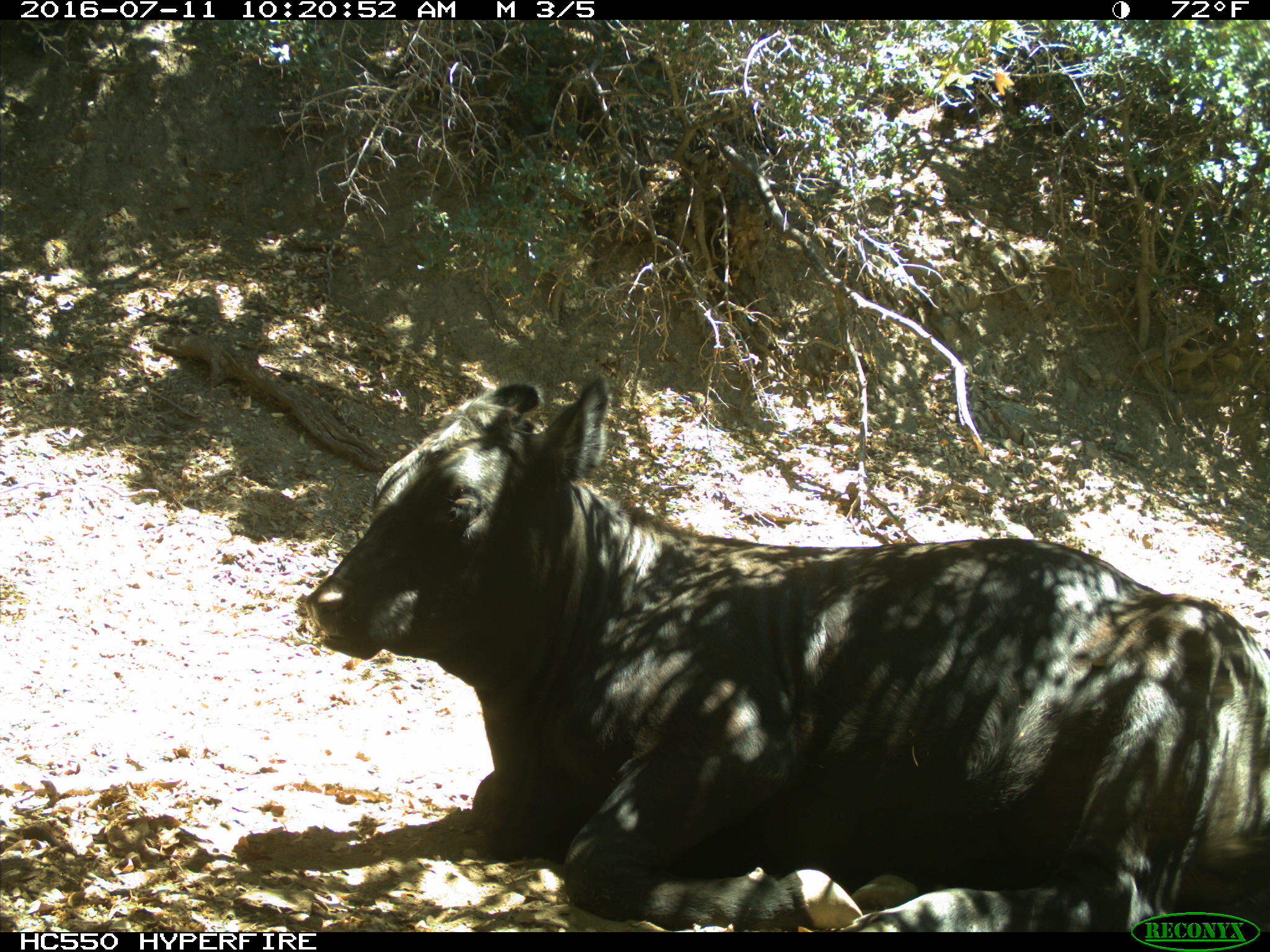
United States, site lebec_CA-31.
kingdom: Animalia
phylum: Chordata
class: Mammalia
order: Artiodactyla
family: Bovidae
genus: Bos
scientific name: Bos taurus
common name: domestic cow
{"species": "Bos taurus (domestic cow)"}